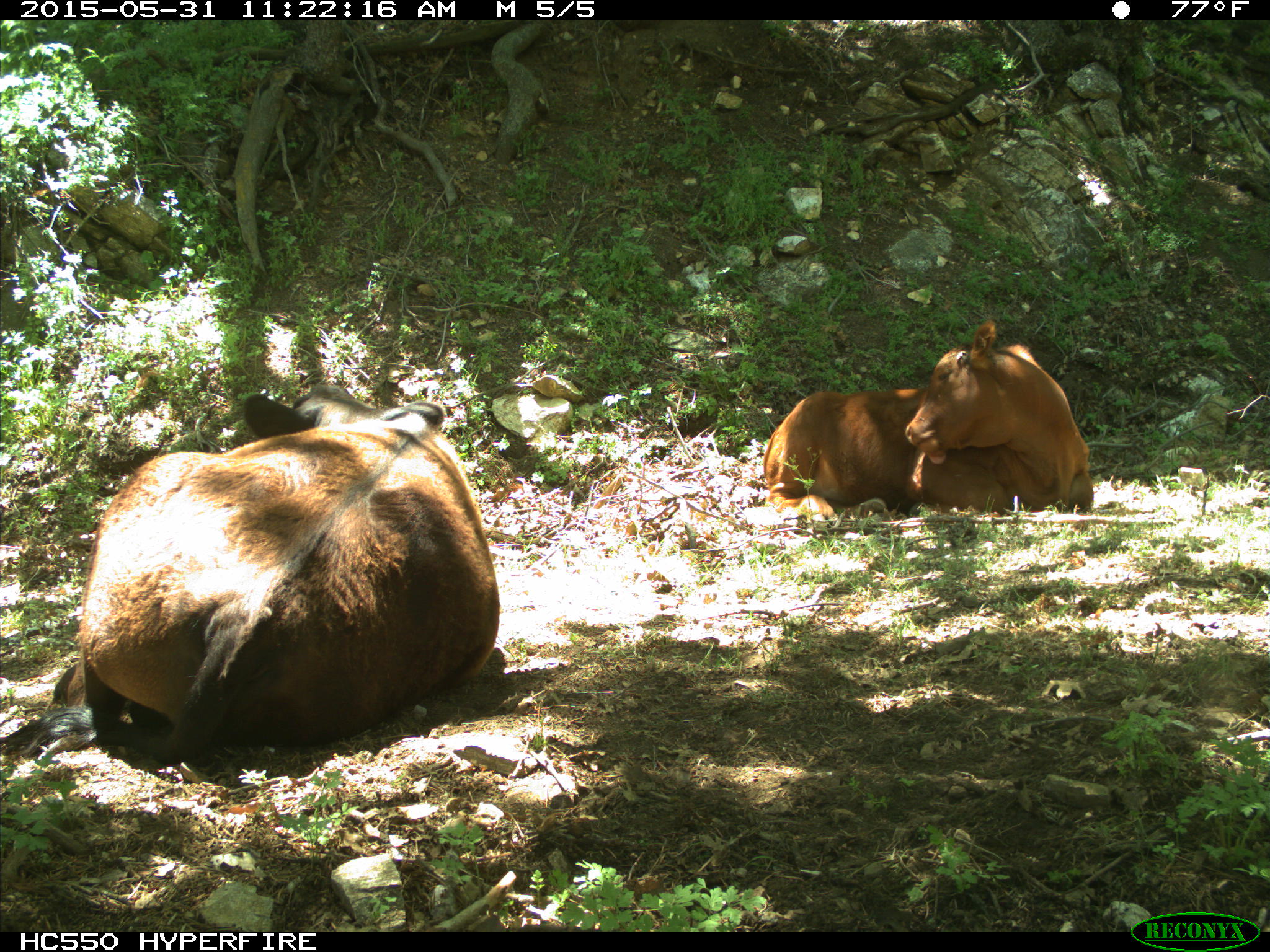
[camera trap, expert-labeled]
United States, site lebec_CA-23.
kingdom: Animalia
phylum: Chordata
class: Mammalia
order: Artiodactyla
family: Bovidae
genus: Bos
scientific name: Bos taurus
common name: domestic cow